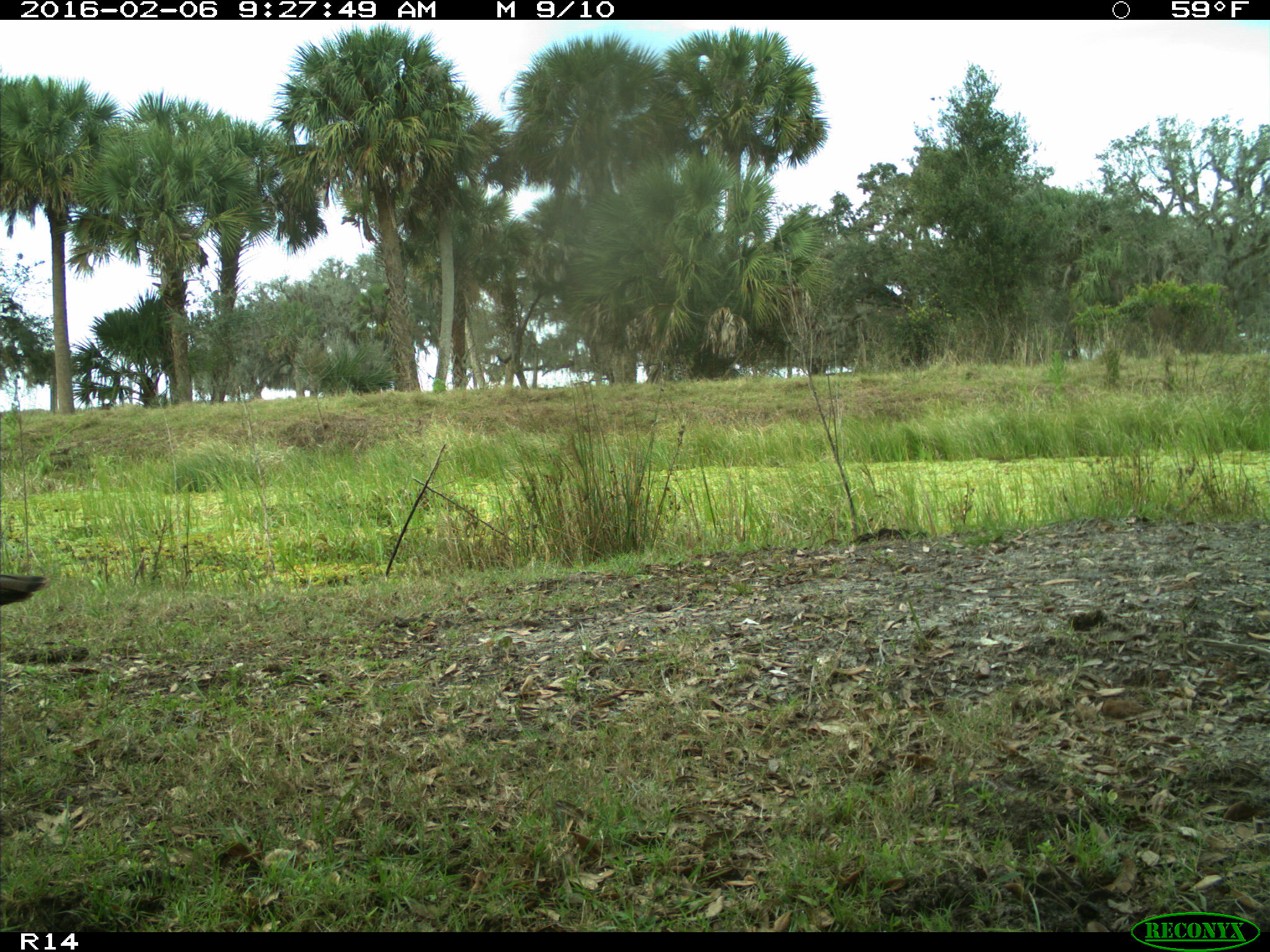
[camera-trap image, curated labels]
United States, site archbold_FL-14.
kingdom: Animalia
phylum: Chordata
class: Aves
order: Galliformes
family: Phasianidae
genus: Meleagris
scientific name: Meleagris gallopavo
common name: wild turkey